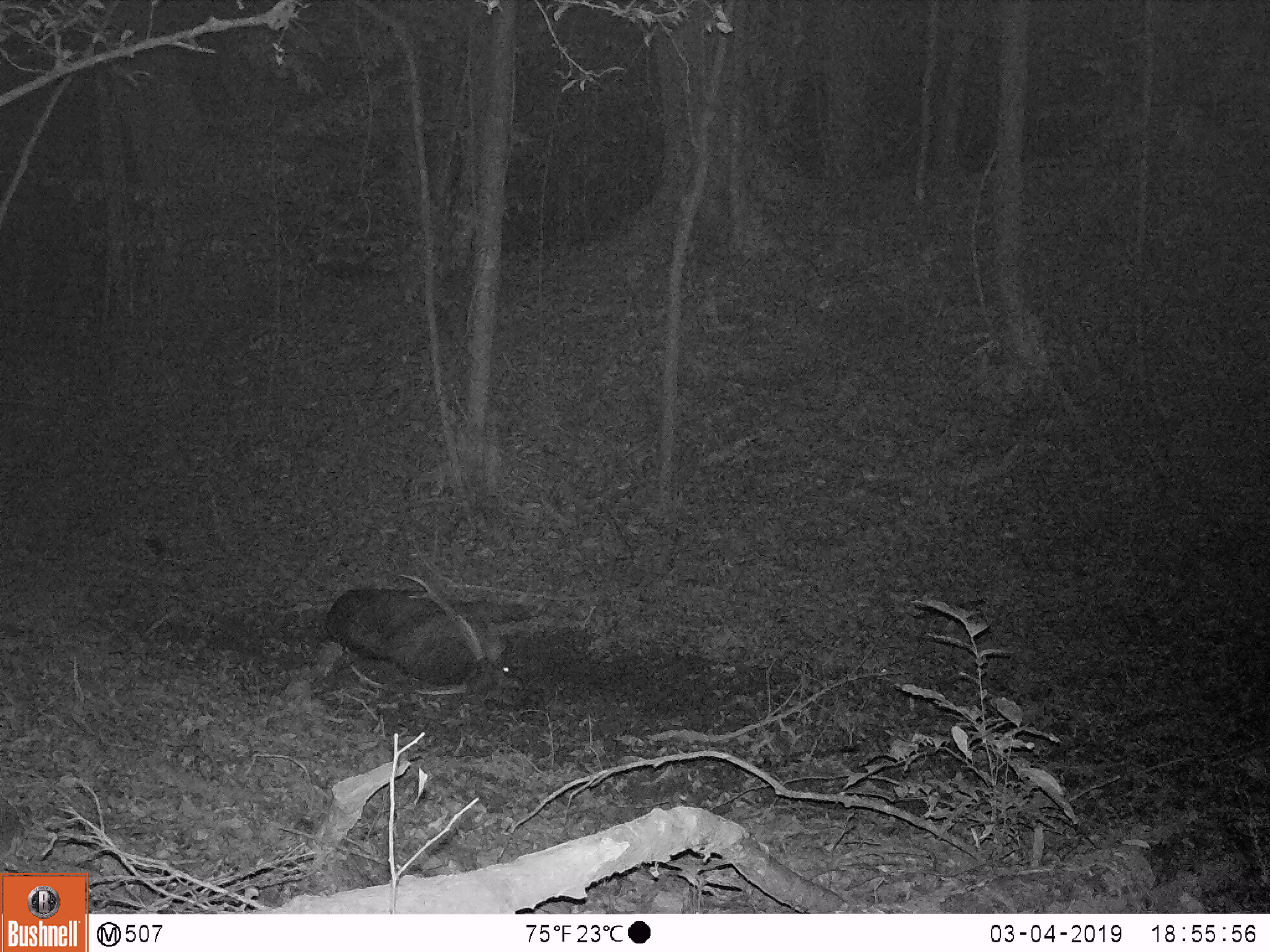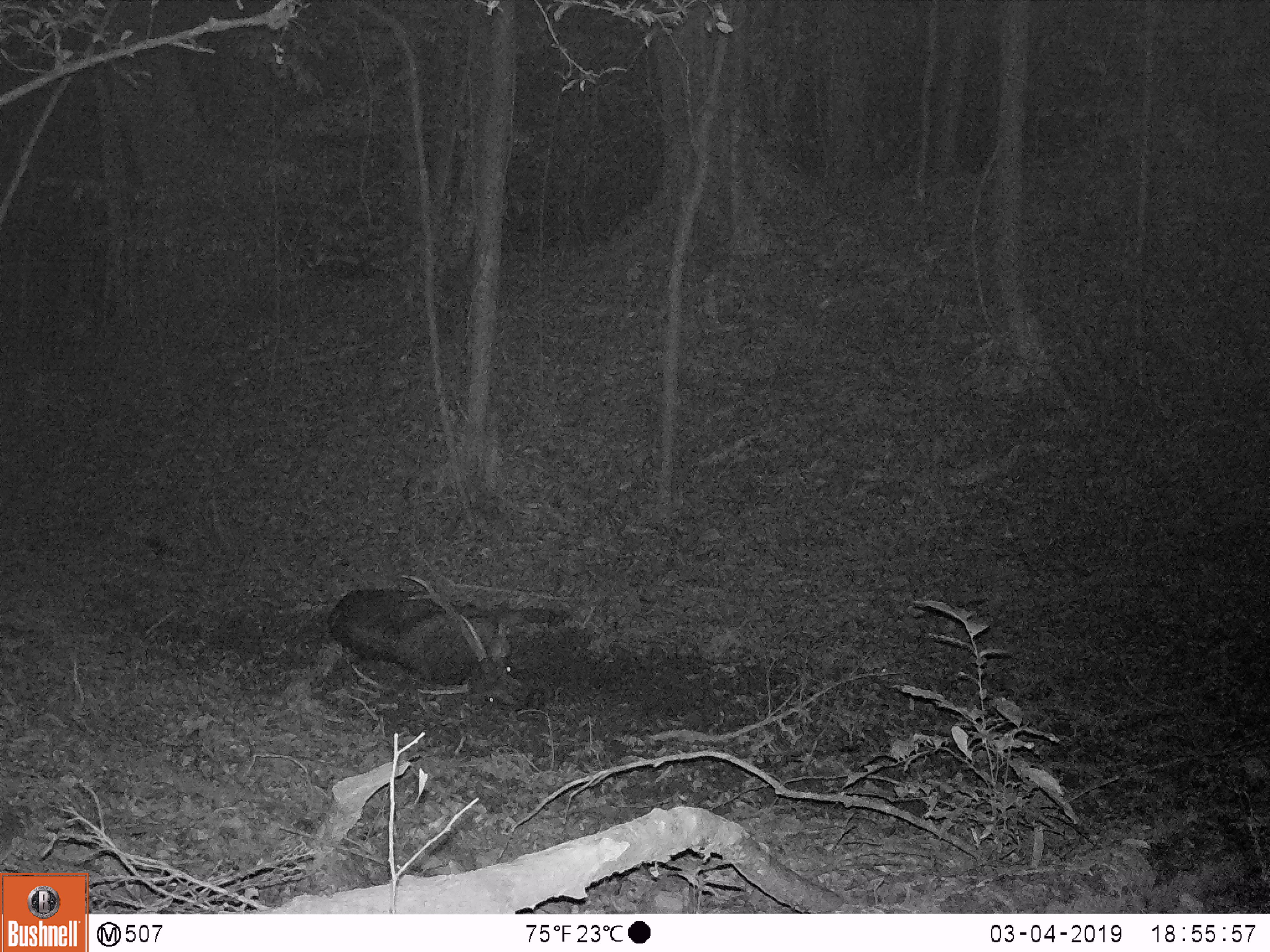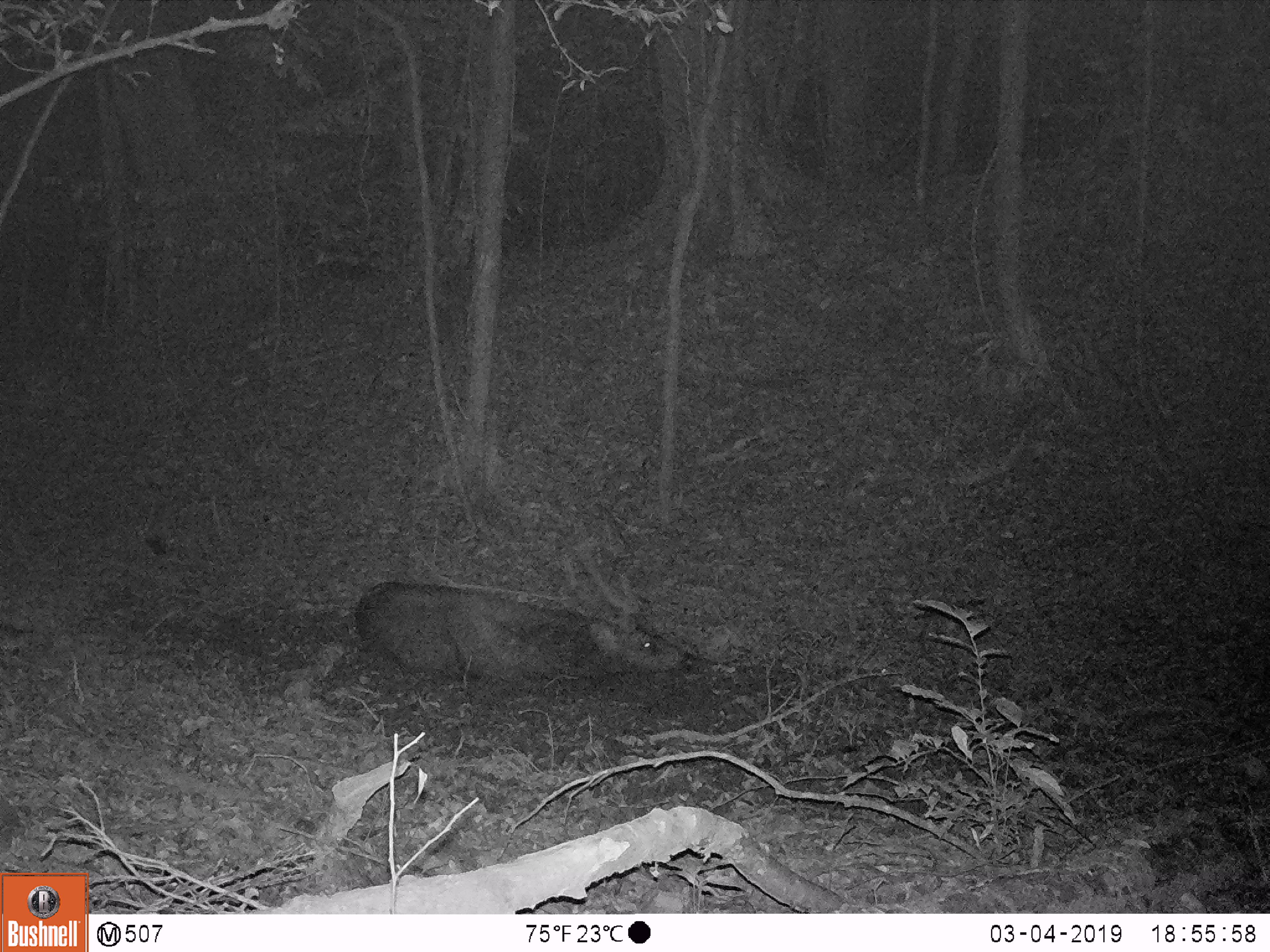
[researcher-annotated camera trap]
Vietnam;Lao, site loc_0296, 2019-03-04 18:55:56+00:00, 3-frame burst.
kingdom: Animalia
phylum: Chordata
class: Mammalia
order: Artiodactyla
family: Cervidae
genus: Rusa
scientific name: Rusa unicolor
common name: sambar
Sambar (Rusa unicolor). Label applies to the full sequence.